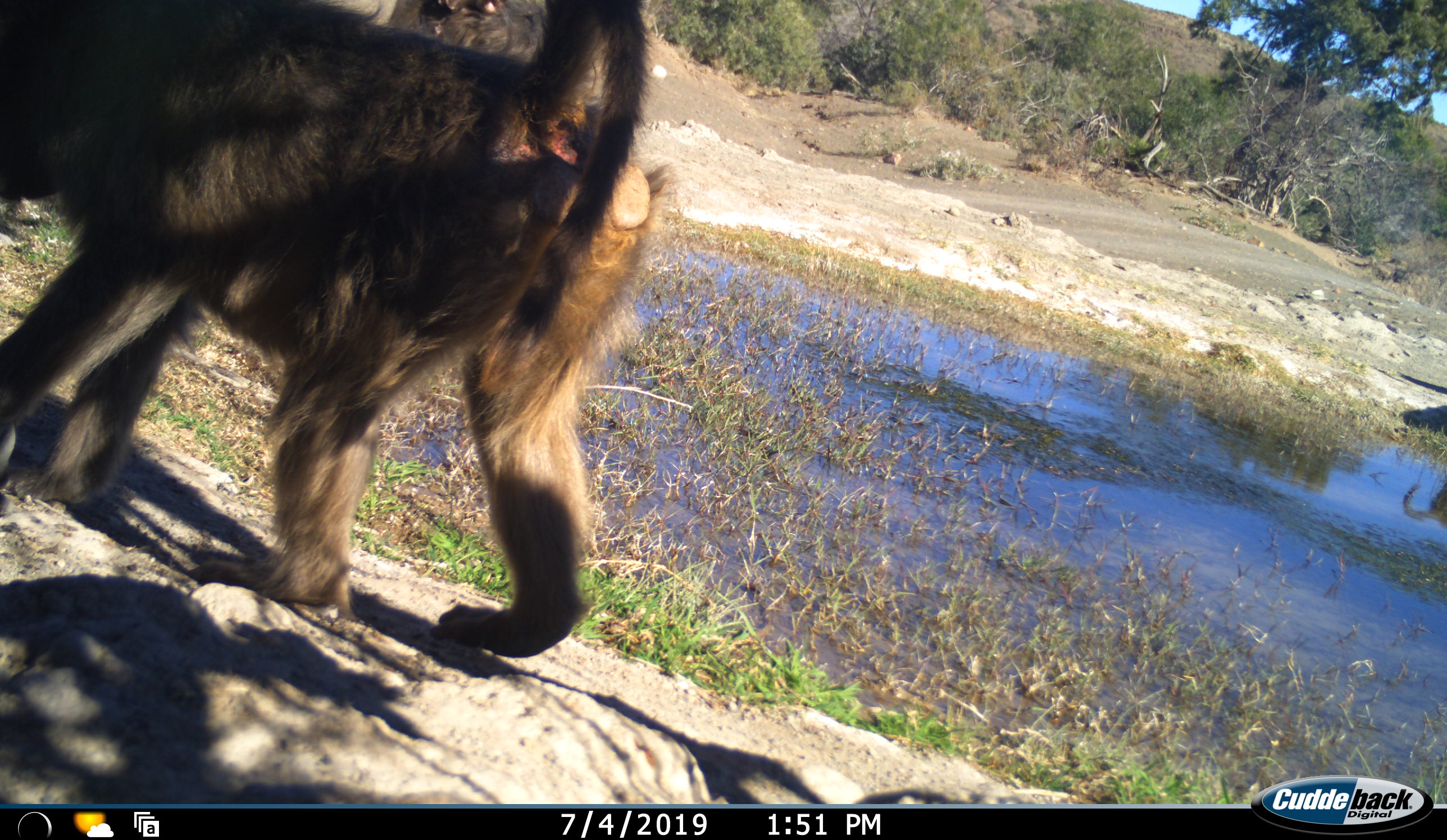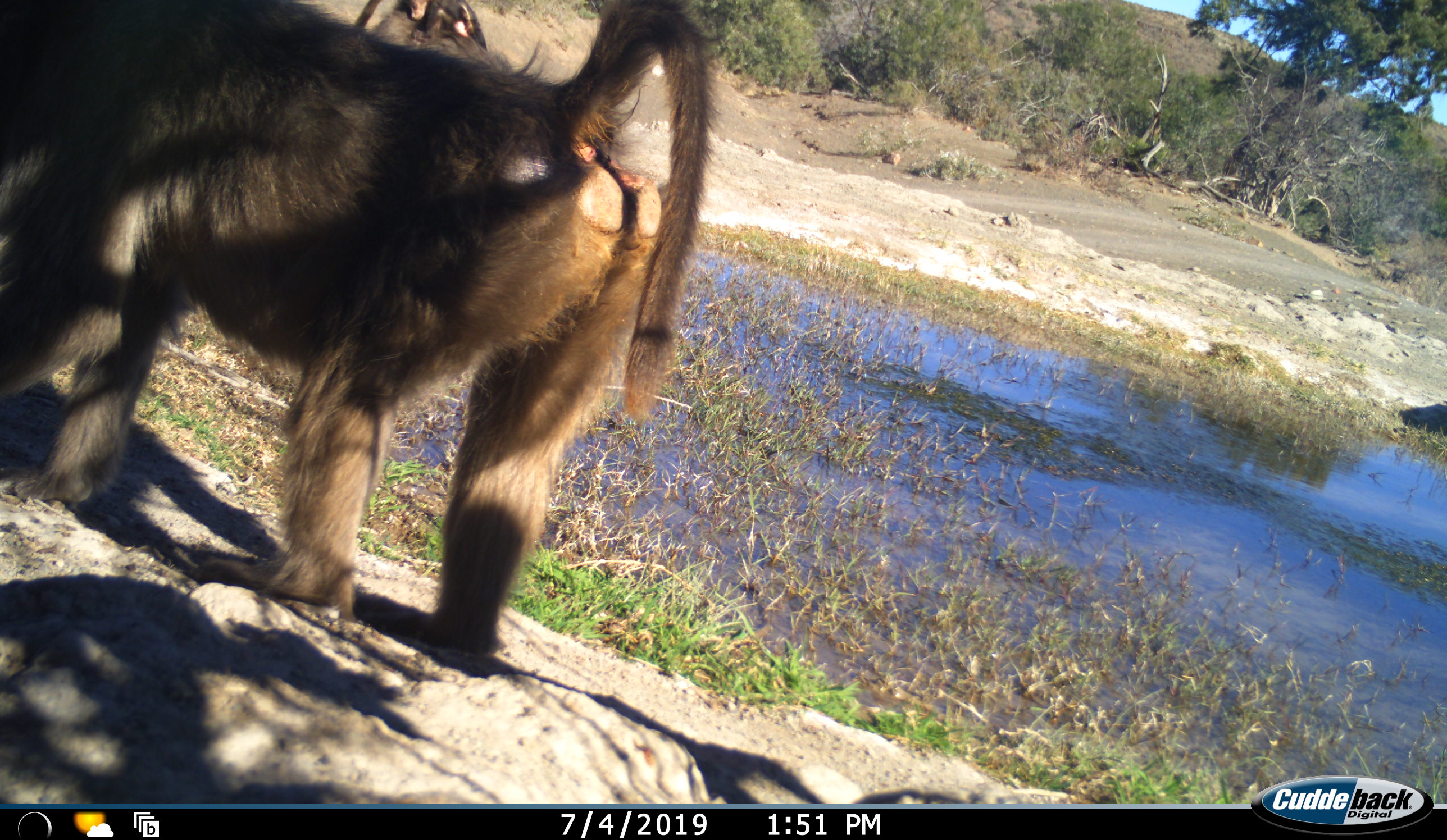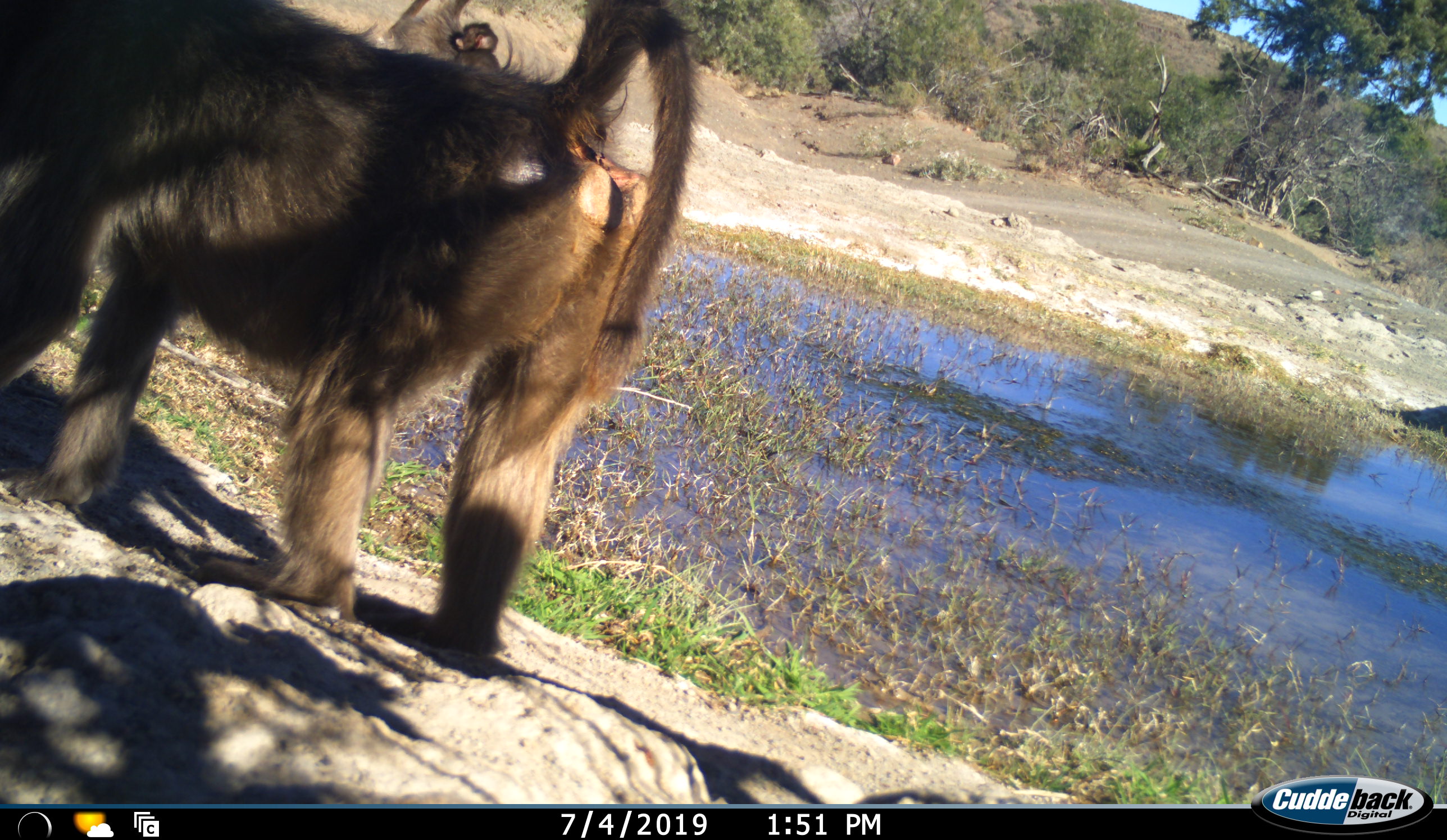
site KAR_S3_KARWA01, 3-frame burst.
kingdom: Animalia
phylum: Chordata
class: Mammalia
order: Primates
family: Cercopithecidae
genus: Papio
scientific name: Papio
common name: baboon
Baboon (Papio), count 3. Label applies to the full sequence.